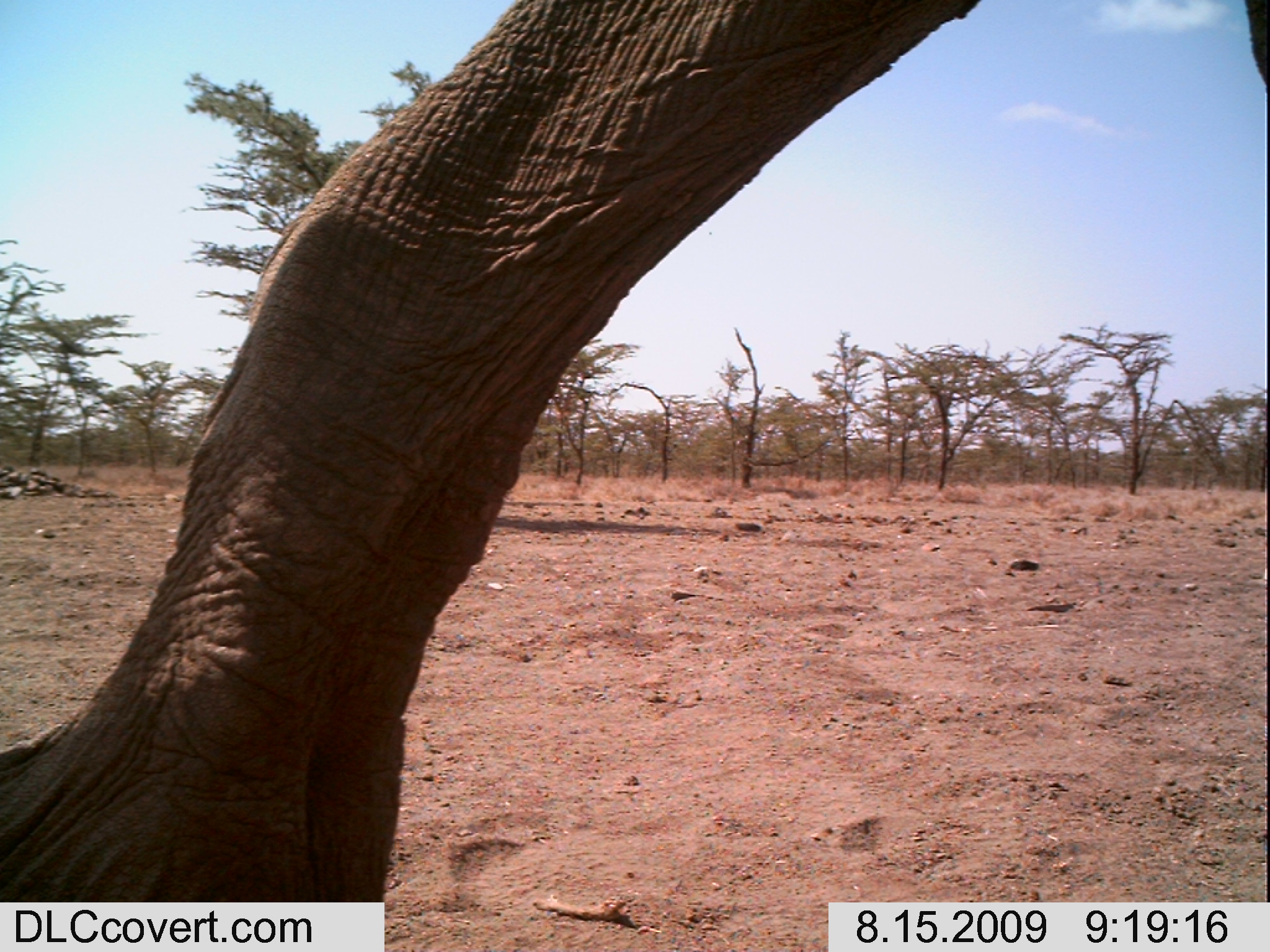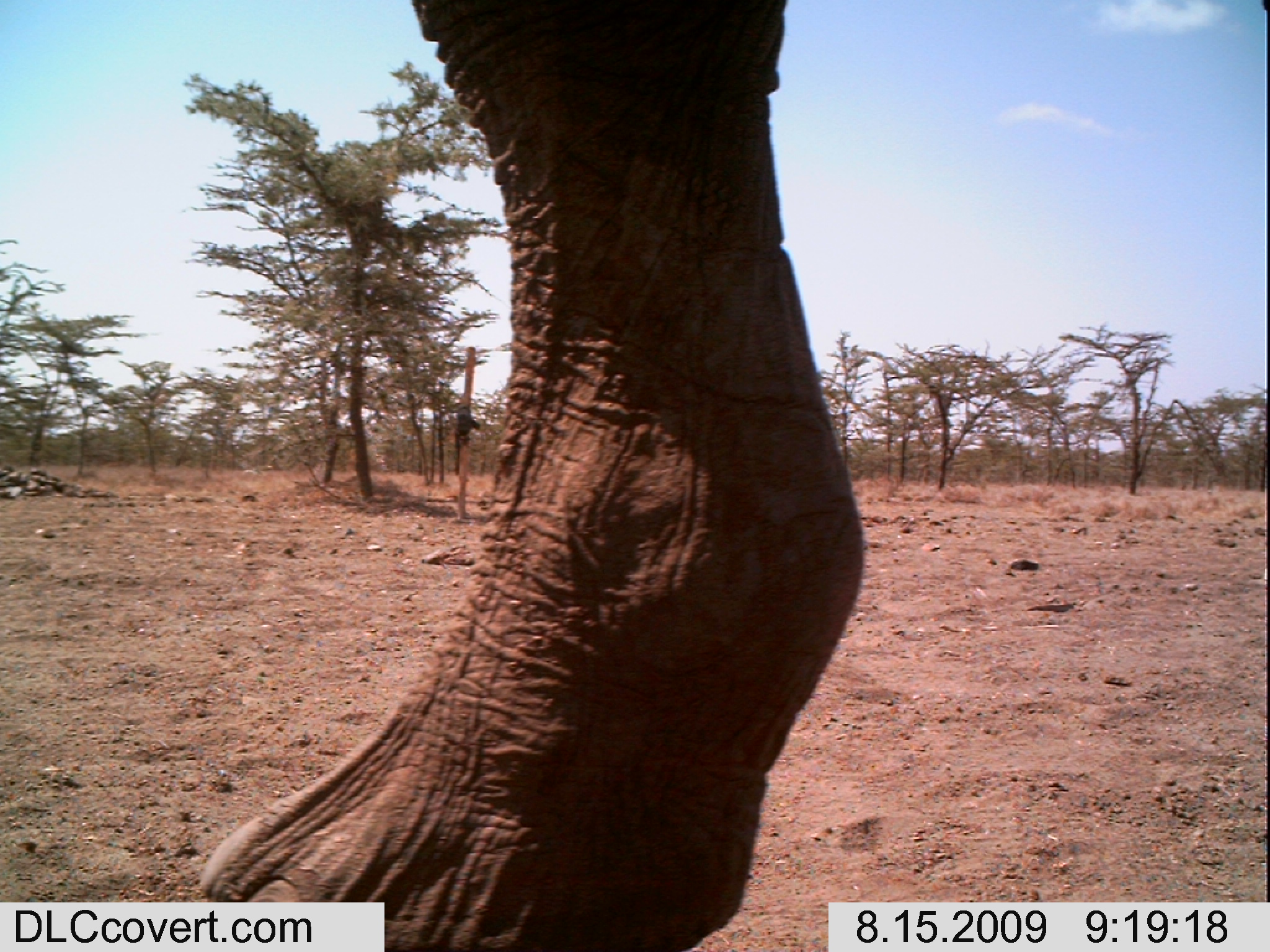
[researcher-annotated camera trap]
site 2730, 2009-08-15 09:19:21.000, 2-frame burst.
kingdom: Animalia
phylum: Chordata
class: Mammalia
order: Proboscidea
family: Elephantidae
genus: Loxodonta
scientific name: Loxodonta africana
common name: african bush elephant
Loxodonta africana (african bush elephant), count 1.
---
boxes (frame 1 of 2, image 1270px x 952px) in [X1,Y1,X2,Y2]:
loxodonta africana: [0,0,1270,901]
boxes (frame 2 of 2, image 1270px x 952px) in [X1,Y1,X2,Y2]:
loxodonta africana: [193,0,861,952]